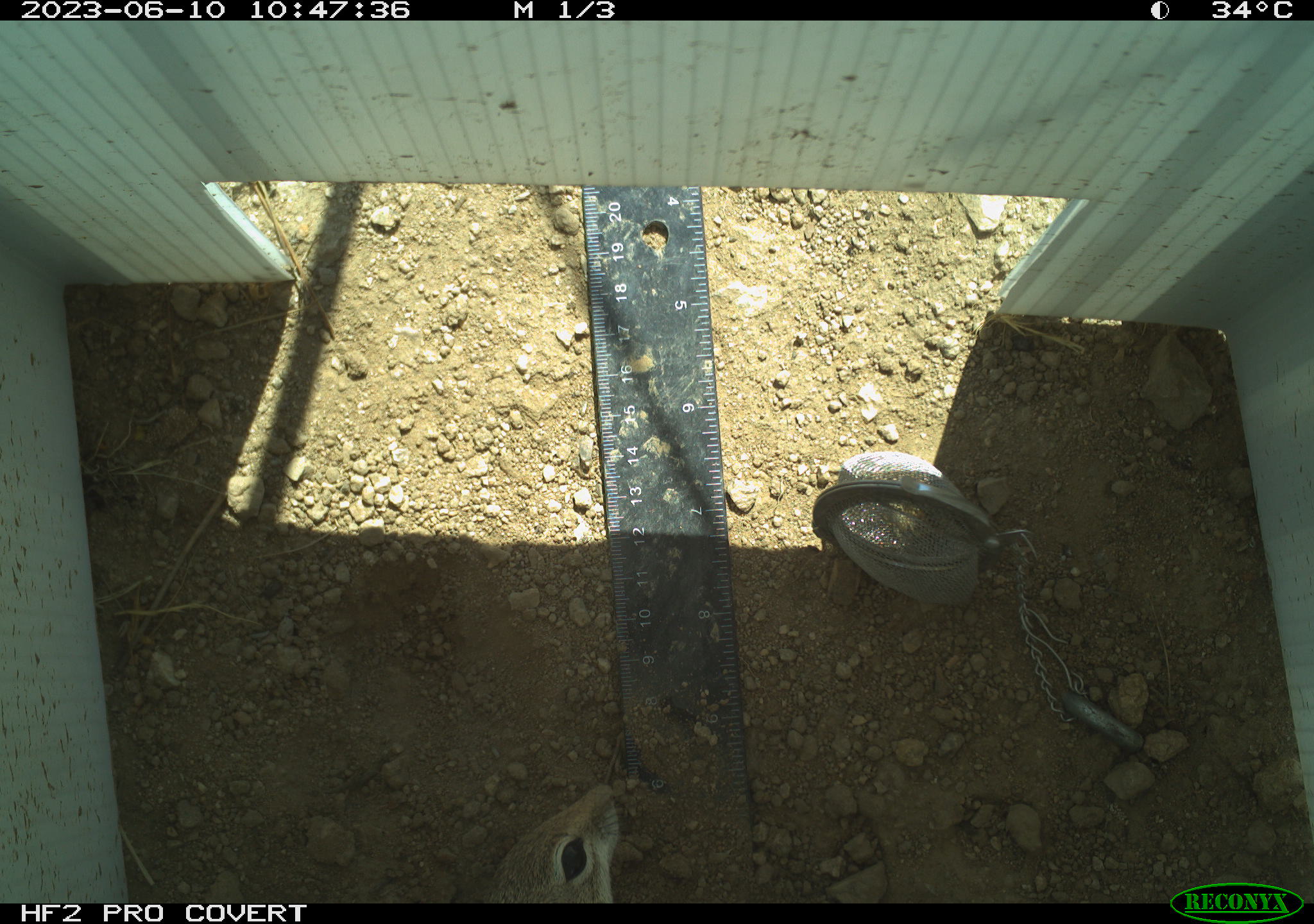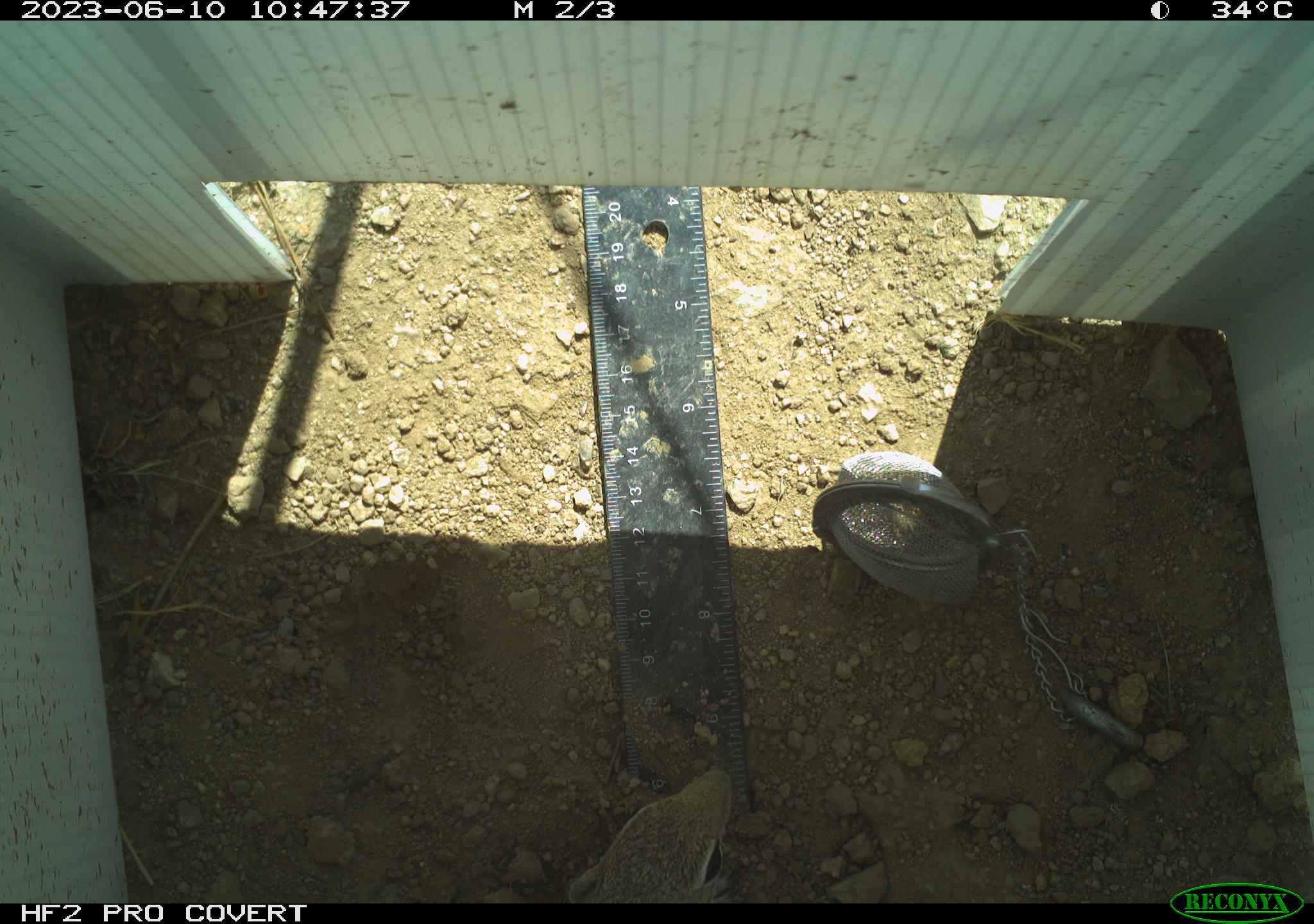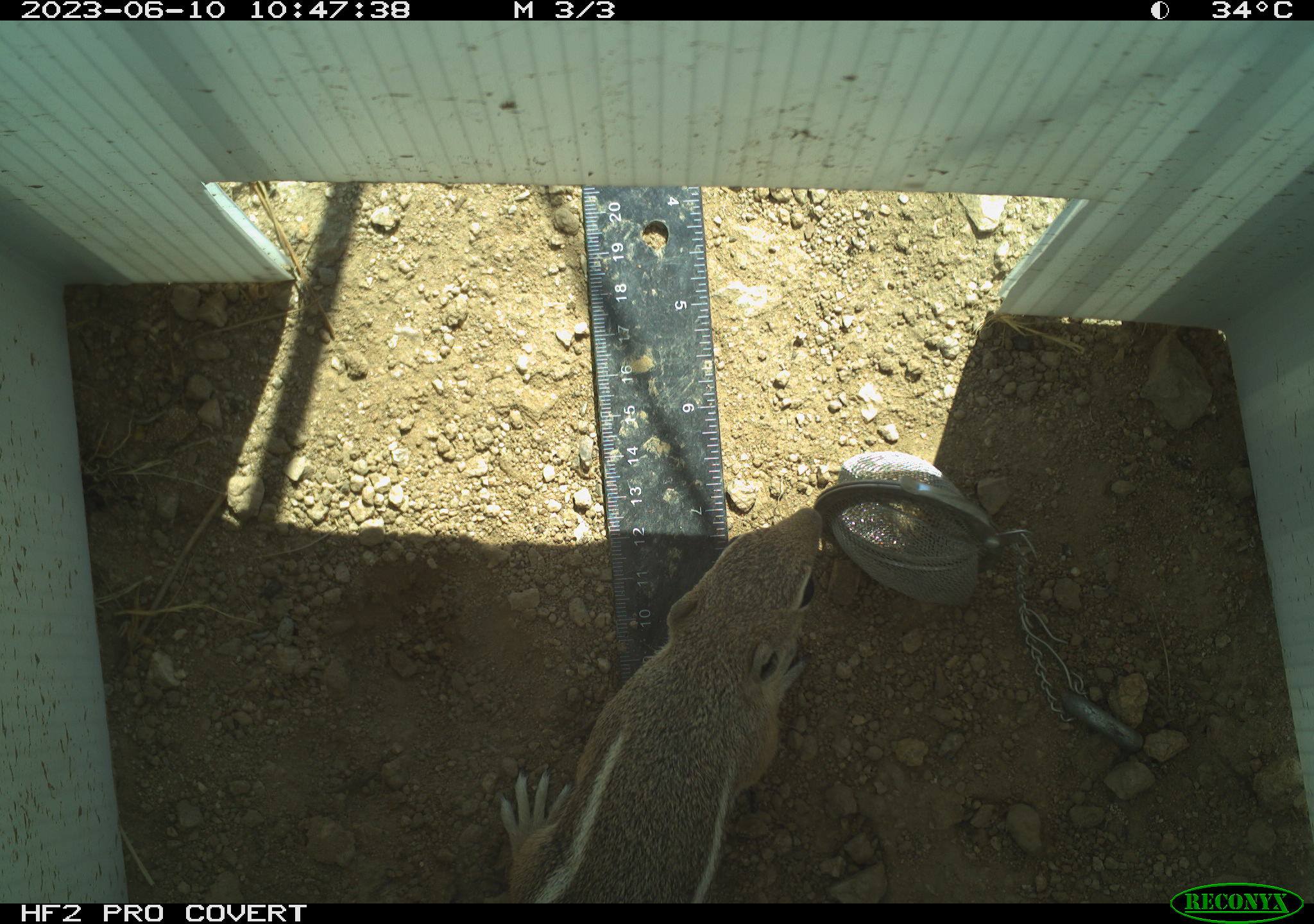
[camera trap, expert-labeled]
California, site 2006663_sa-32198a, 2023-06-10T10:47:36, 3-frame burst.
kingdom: Animalia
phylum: Chordata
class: Mammalia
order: Rodentia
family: Sciuridae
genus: Ammospermophilus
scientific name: Ammospermophilus leucurus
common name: white-tailed antelope squirrel